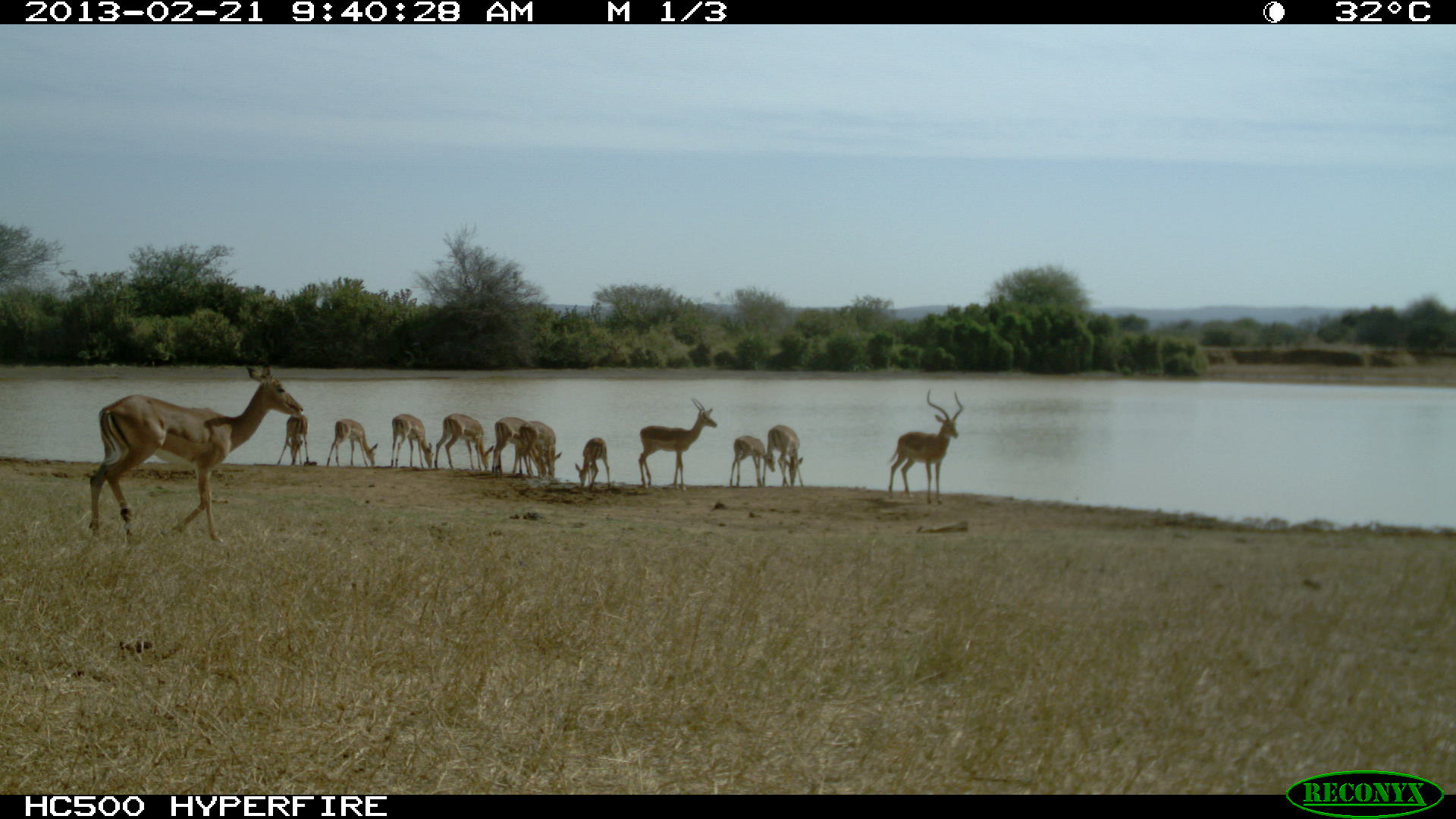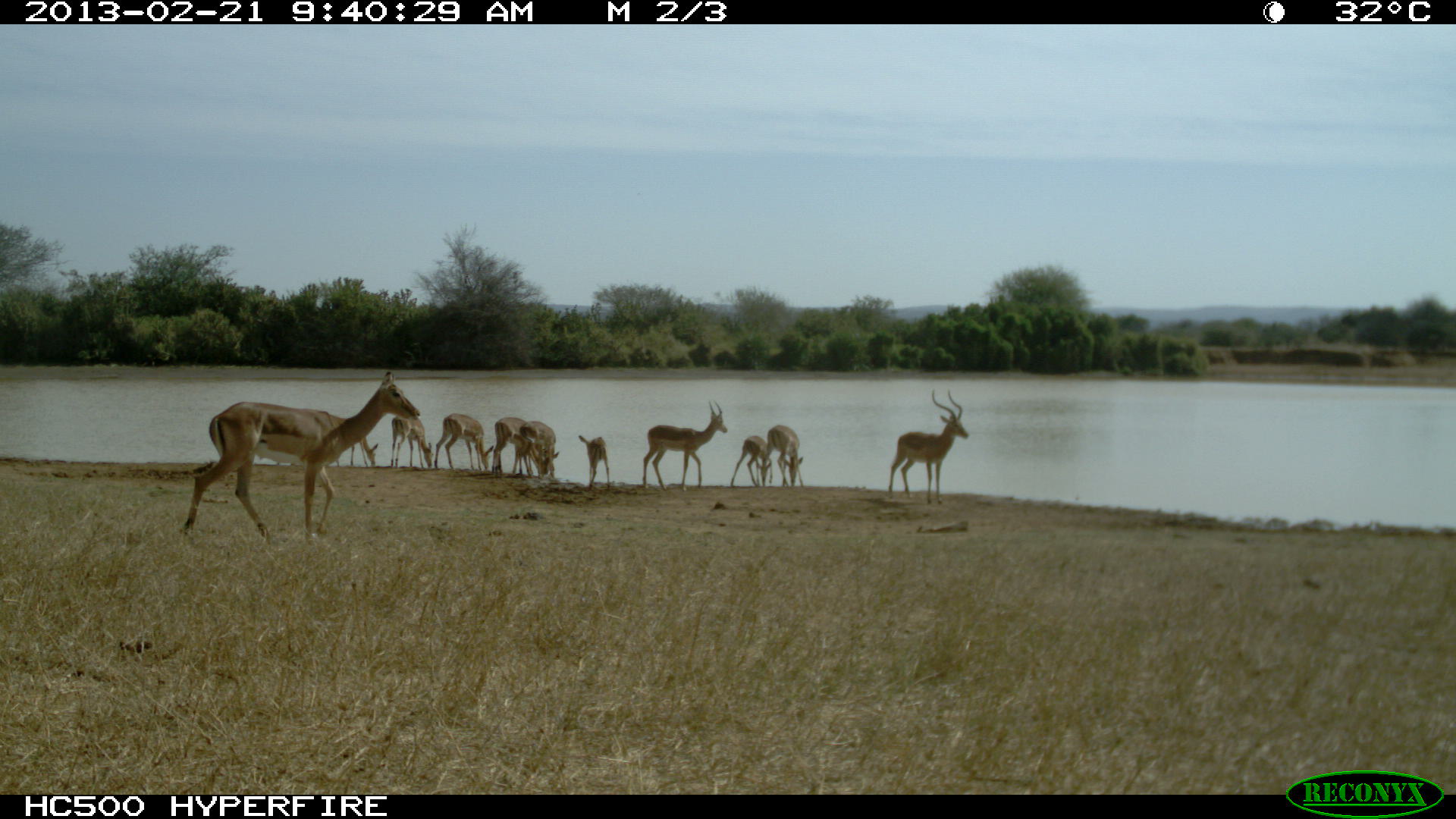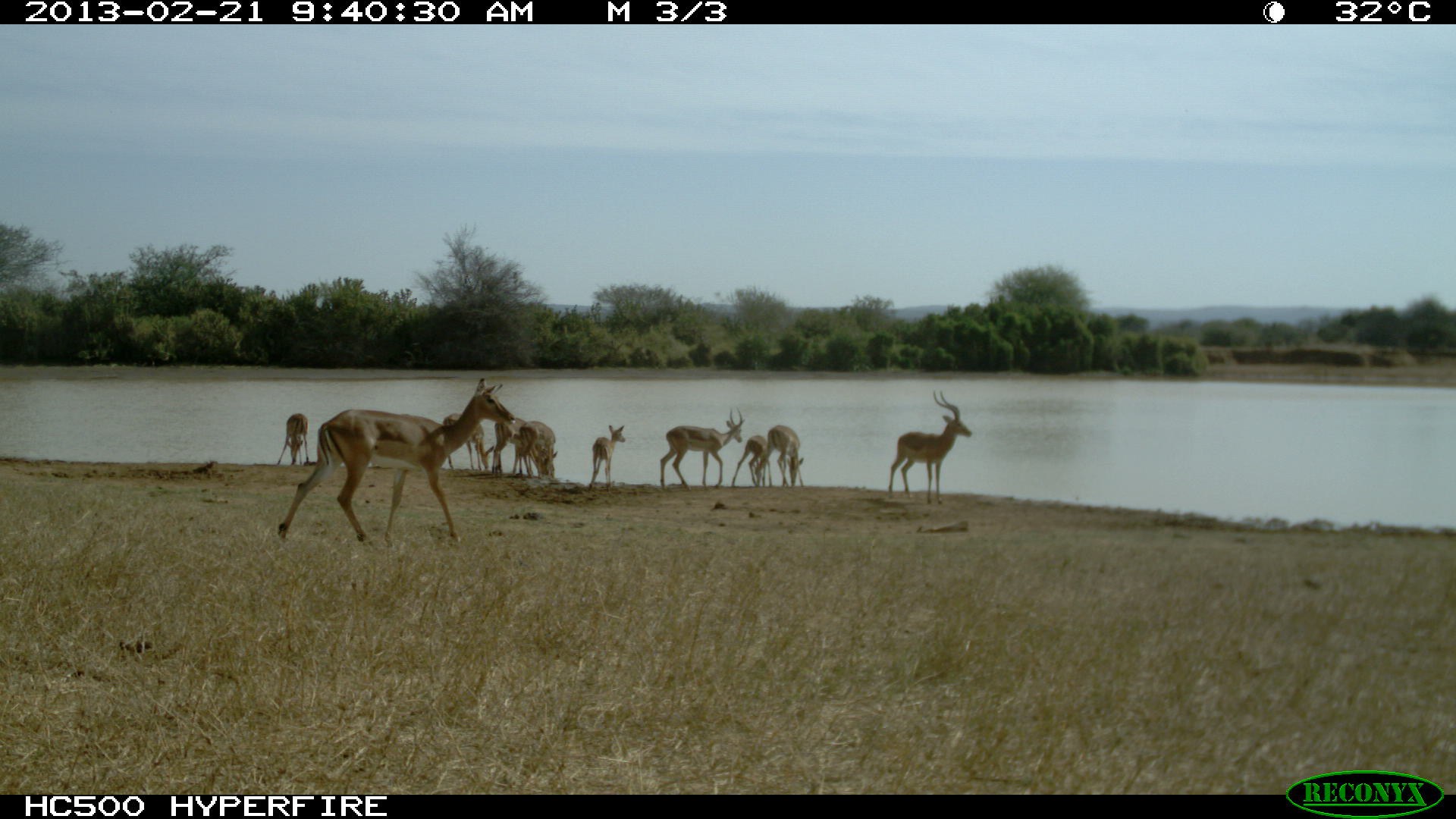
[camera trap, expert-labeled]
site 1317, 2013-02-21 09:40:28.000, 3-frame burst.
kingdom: Animalia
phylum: Chordata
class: Mammalia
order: Artiodactyla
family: Bovidae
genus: Aepyceros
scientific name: Aepyceros melampus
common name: impala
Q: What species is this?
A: Aepyceros melampus (impala).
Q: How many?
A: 12.